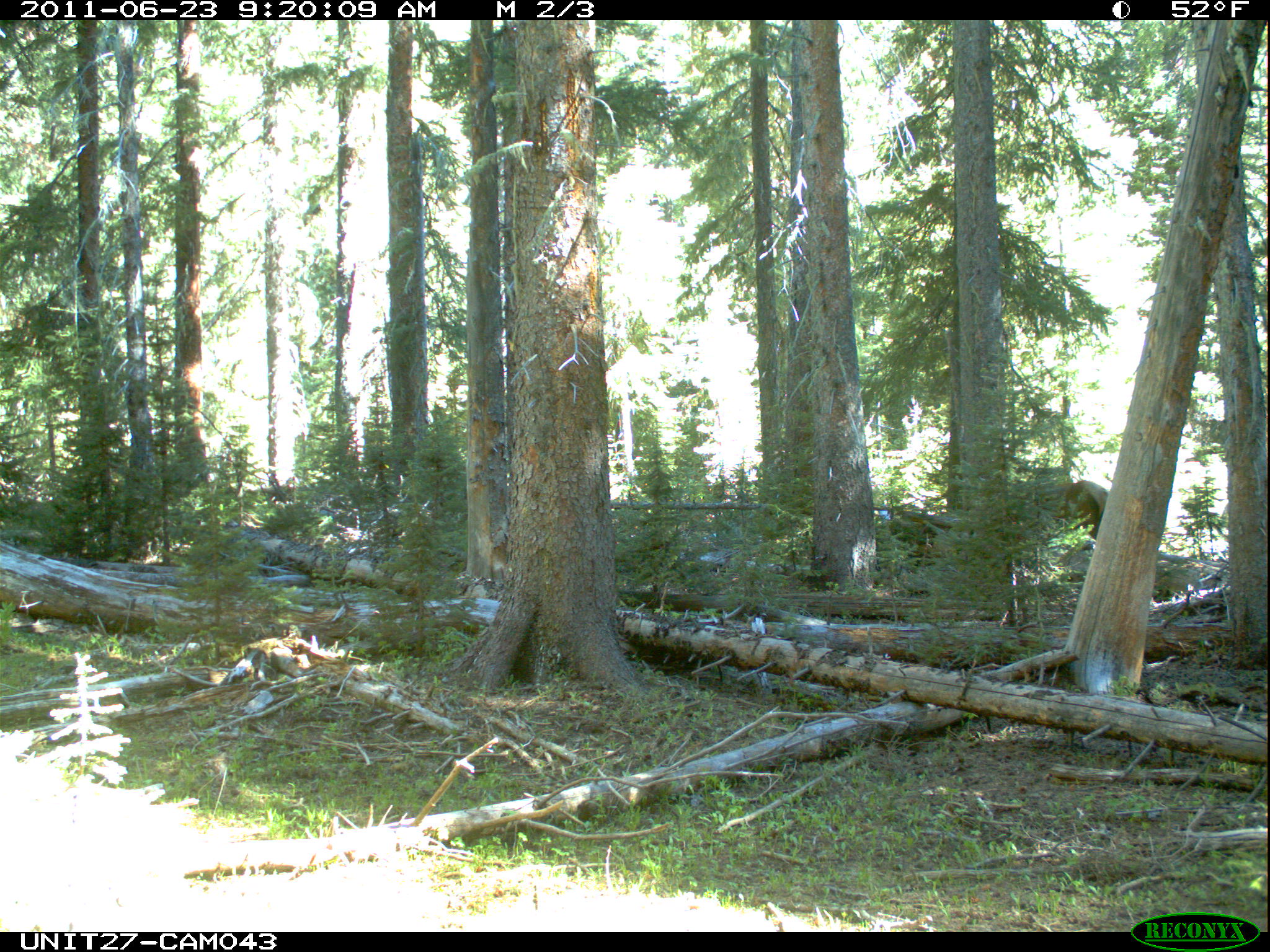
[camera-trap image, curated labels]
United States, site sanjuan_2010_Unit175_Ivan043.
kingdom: Animalia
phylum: Chordata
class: Mammalia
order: Artiodactyla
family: Cervidae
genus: Cervus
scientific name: Cervus elaphus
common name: red deer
Cervus elaphus (red deer).